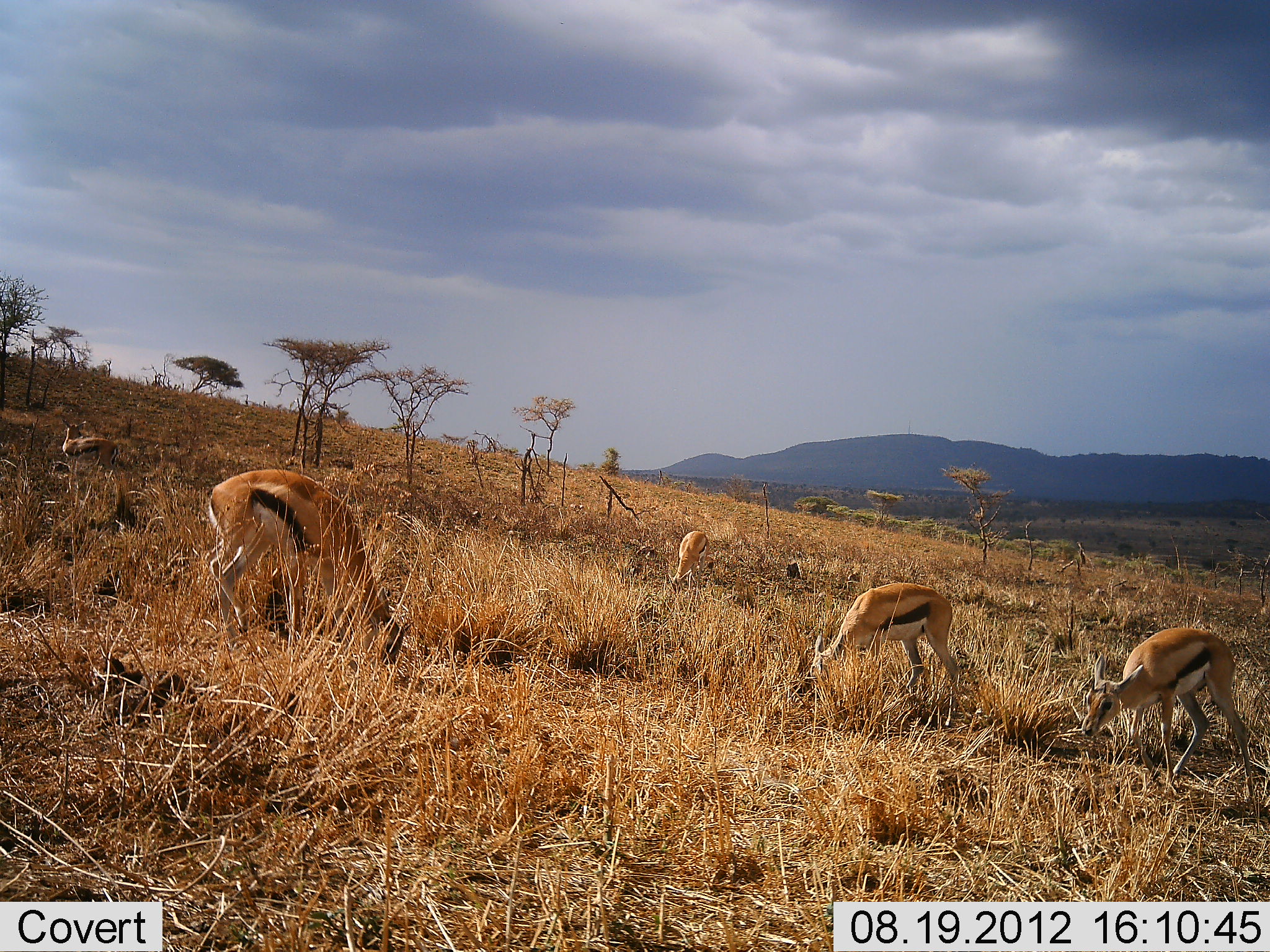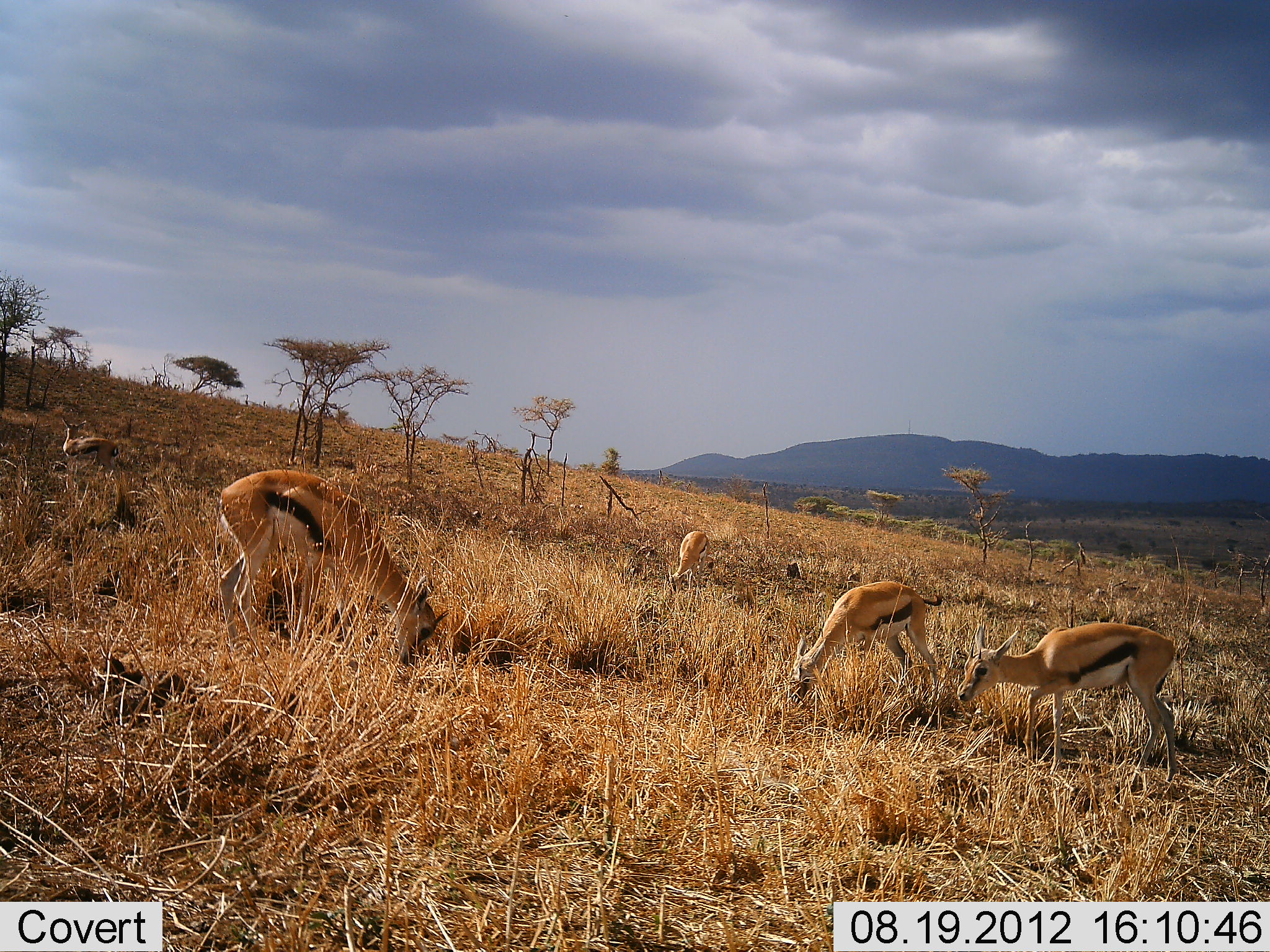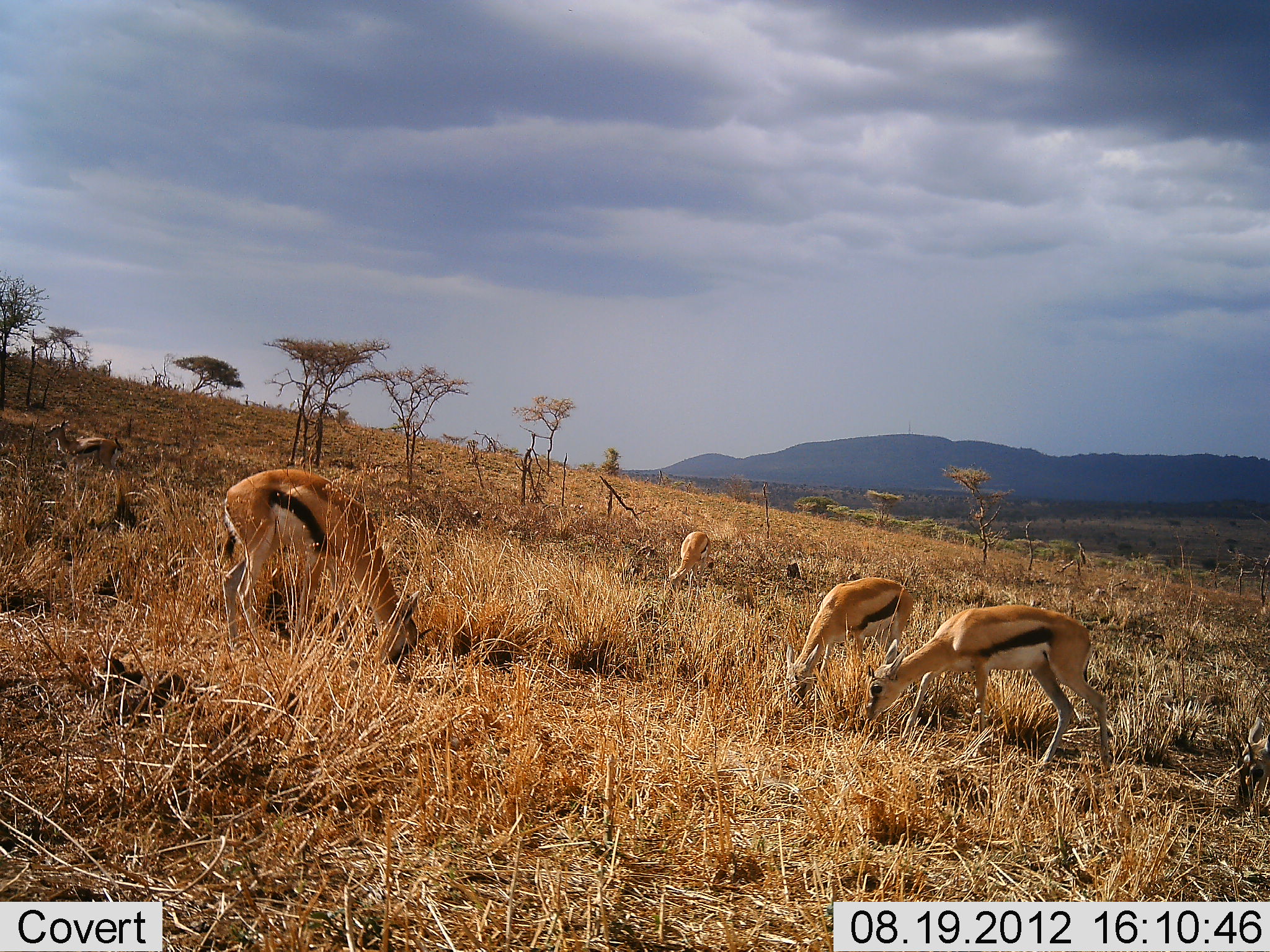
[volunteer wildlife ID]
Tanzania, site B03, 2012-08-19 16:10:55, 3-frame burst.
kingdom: Animalia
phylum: Chordata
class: Mammalia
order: Artiodactyla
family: Bovidae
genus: Eudorcas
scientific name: Eudorcas thomsonii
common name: thomson's gazelle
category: gazellethomsons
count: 5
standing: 0%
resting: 0%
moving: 0%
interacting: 0%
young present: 0%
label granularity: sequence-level